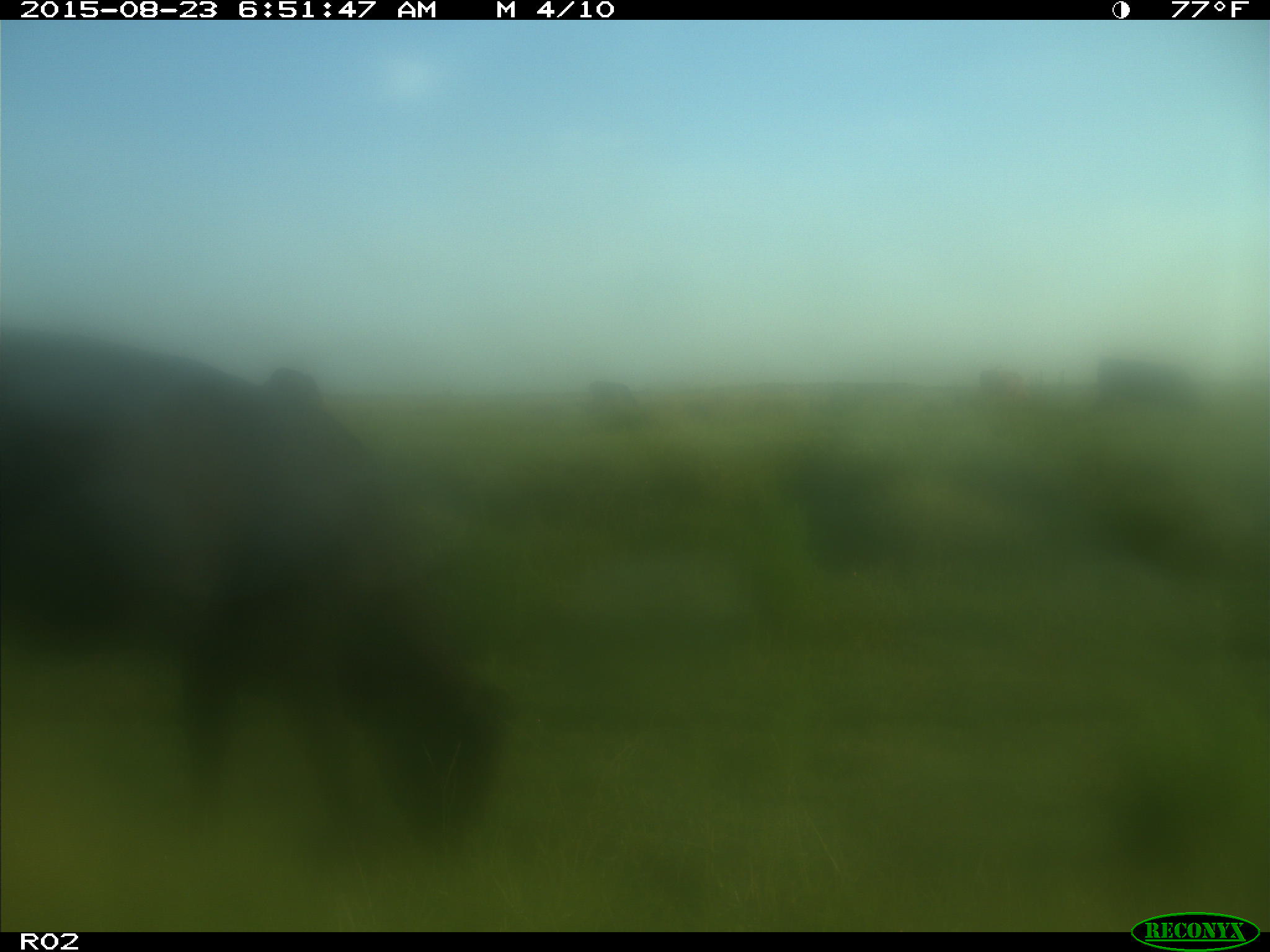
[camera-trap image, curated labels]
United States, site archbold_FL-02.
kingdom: Animalia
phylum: Chordata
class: Mammalia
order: Artiodactyla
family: Bovidae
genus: Bos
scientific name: Bos taurus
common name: domestic cow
Bos taurus (domestic cow).